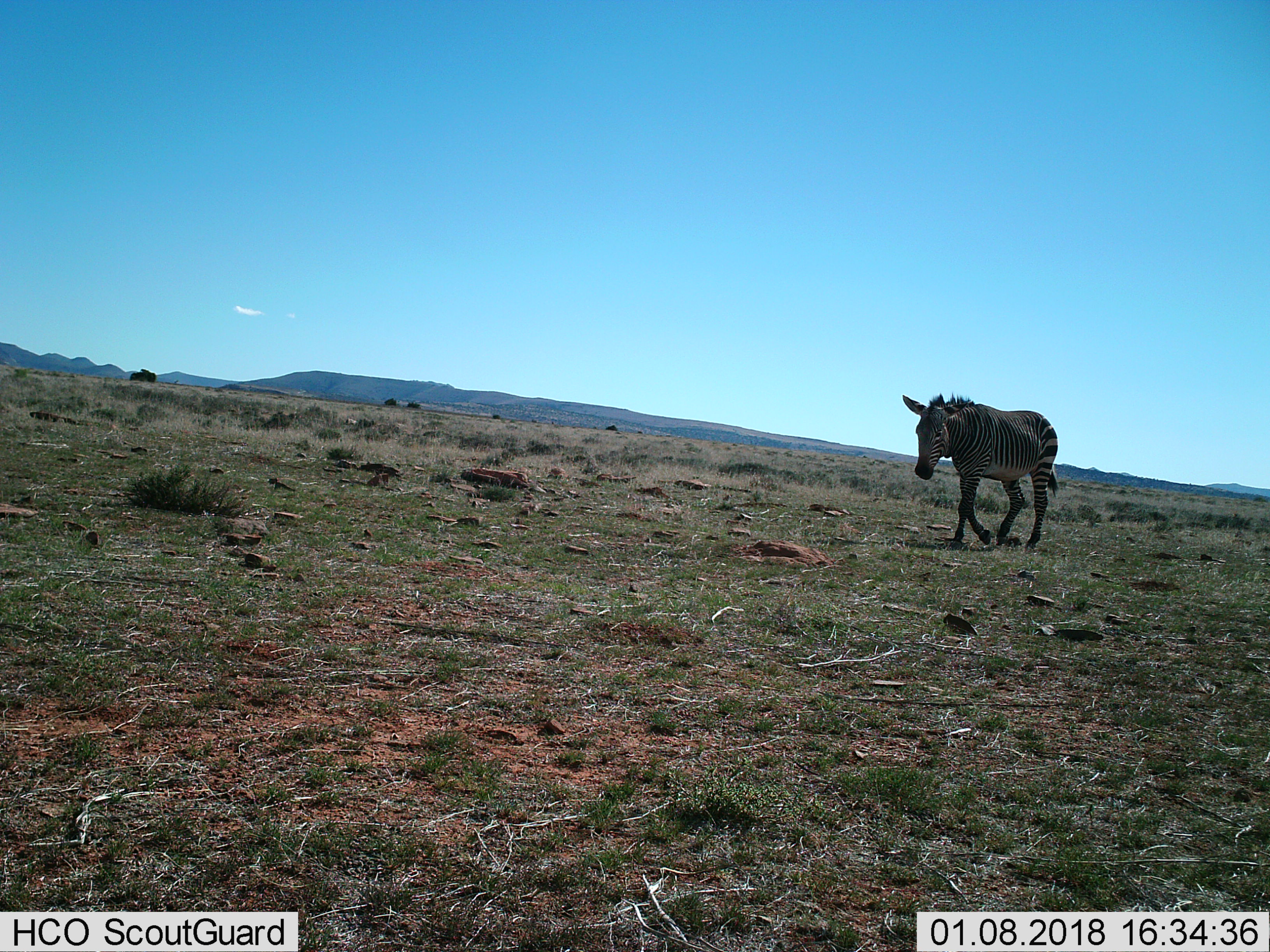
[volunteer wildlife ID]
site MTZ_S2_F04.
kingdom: Animalia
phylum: Chordata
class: Mammalia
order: Perissodactyla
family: Equidae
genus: Equus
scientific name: Equus zebra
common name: mountain zebra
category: zebramountain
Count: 1.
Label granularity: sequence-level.